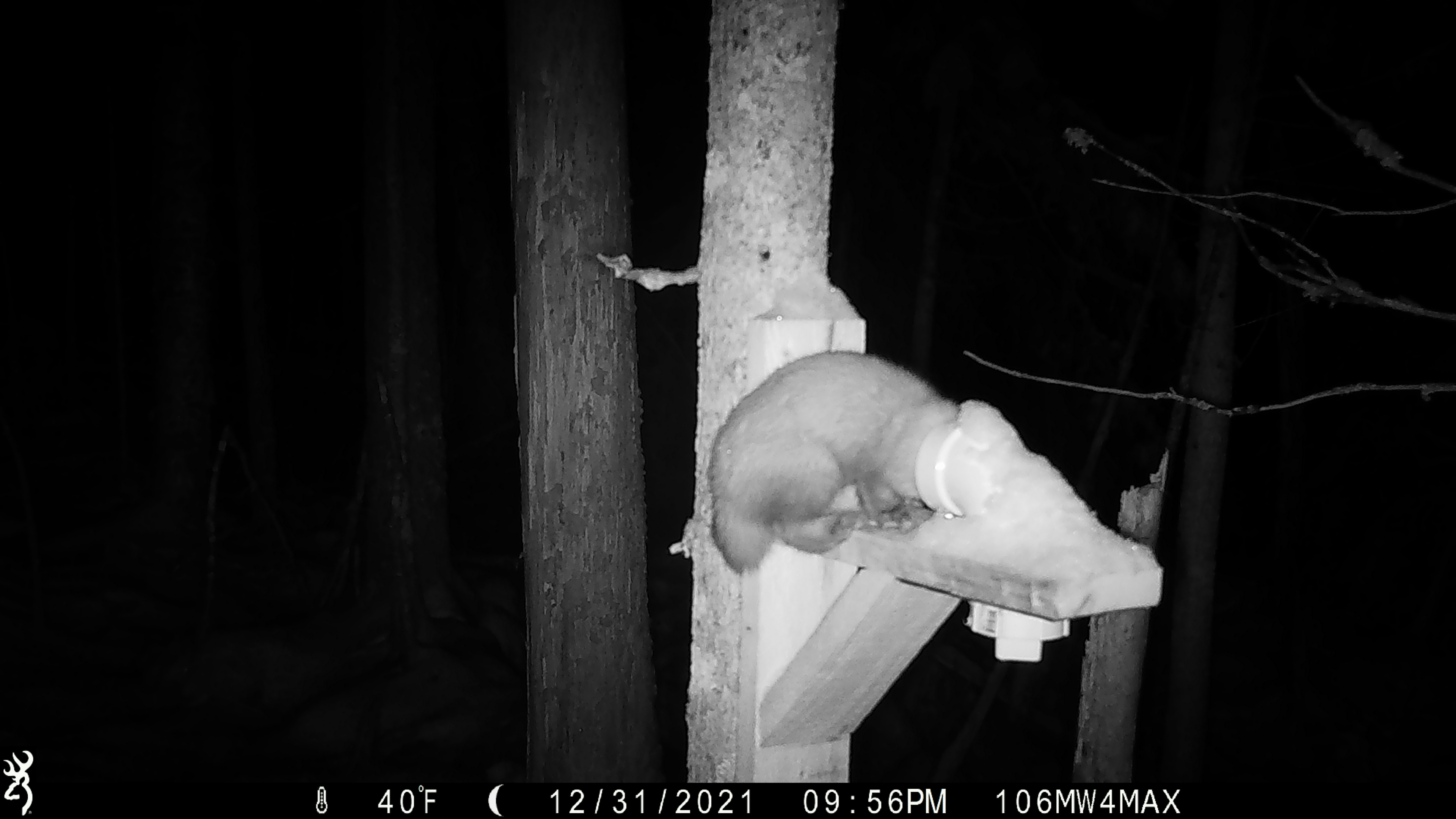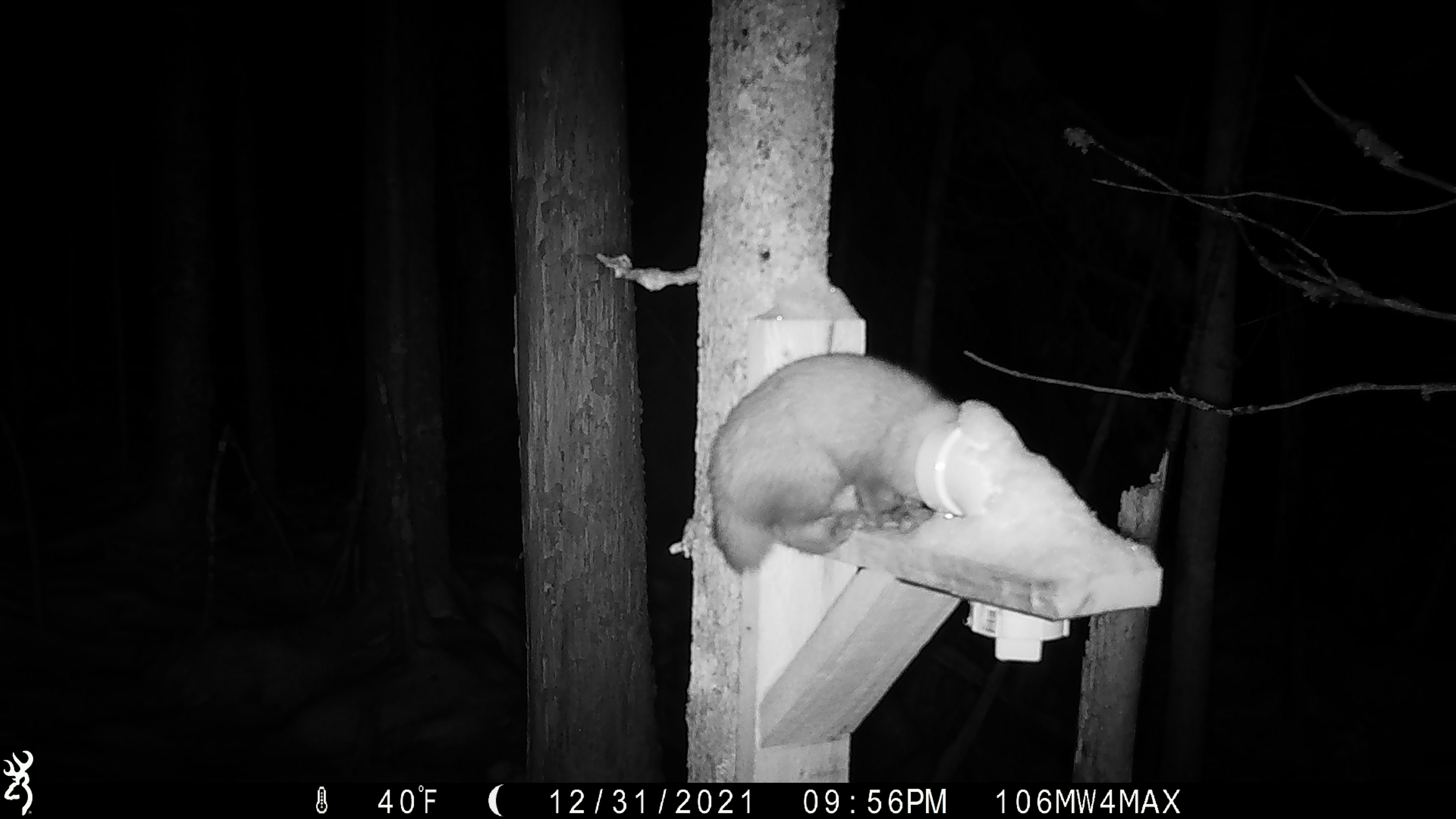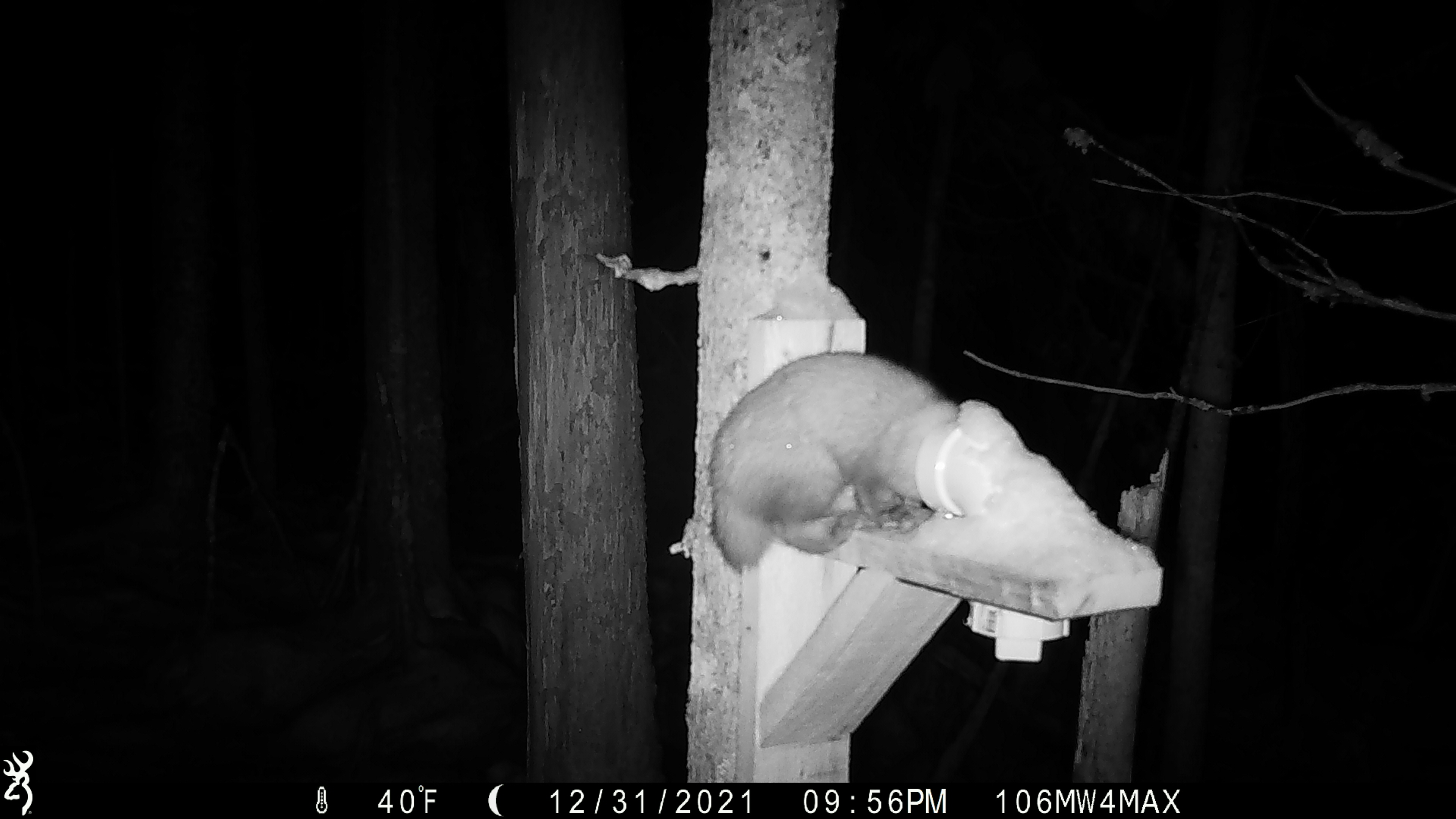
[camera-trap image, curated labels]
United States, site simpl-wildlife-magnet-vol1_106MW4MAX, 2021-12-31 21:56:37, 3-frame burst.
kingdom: Animalia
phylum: Chordata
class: Mammalia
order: Carnivora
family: Mustelidae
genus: Martes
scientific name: Martes americana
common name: american marten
American marten (Martes americana).